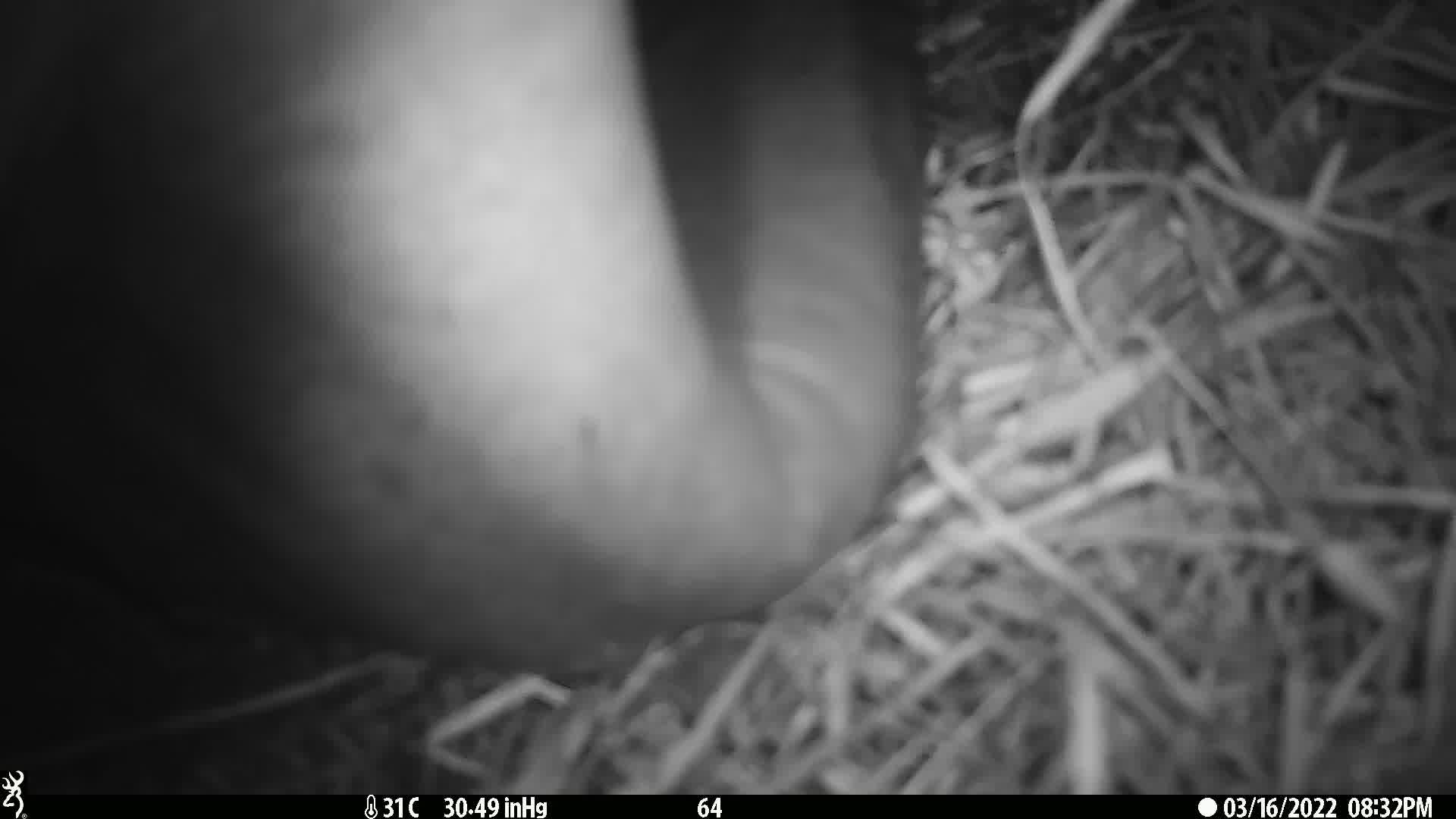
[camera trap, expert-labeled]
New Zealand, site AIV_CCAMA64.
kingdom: Animalia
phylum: Chordata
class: Mammalia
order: Carnivora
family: Otariidae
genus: Phocarctos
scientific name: Phocarctos hookeri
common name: new zealand sea lion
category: sealion